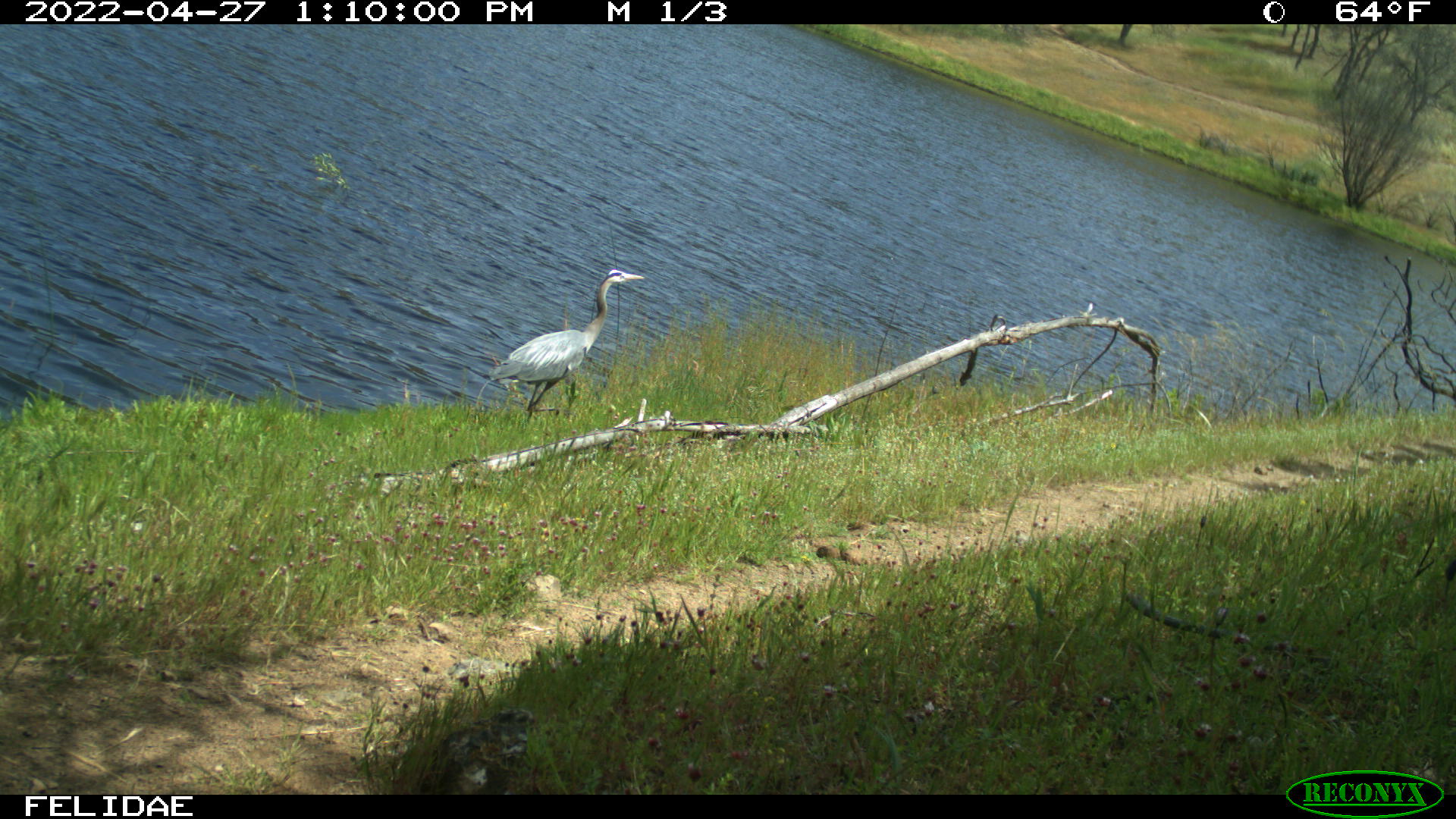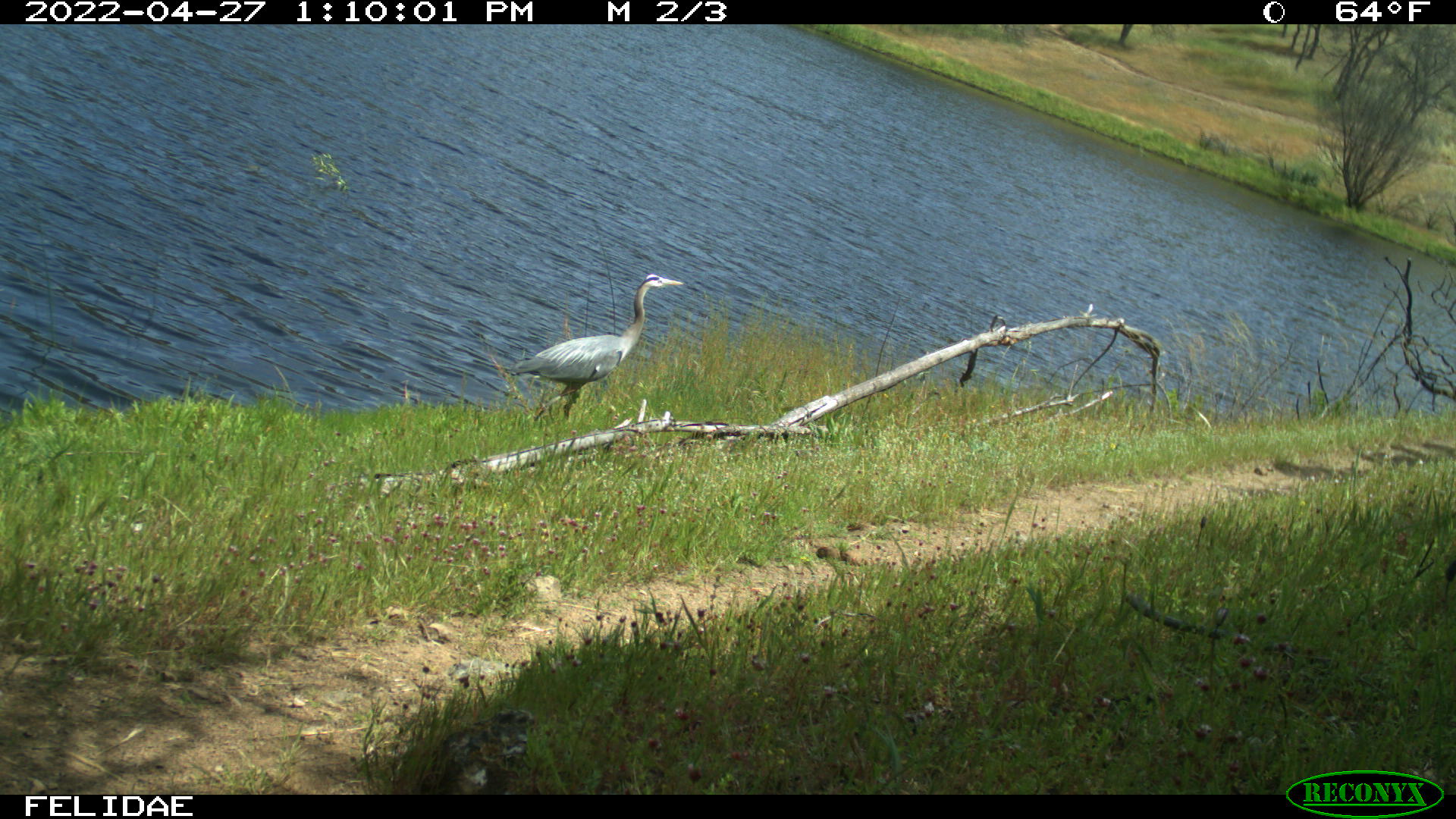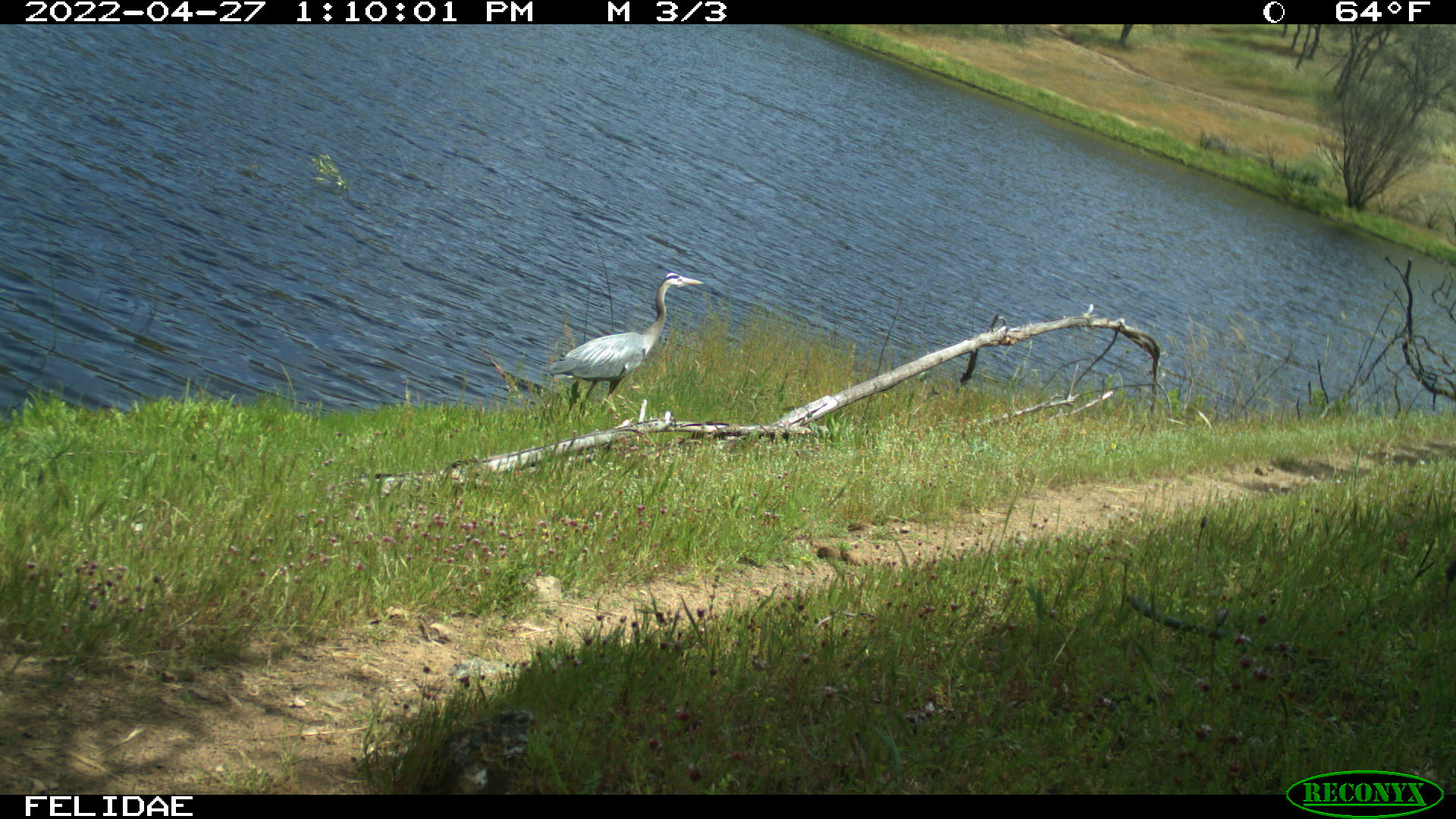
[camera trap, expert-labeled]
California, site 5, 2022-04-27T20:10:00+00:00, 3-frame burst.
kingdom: Animalia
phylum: Chordata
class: Aves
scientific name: Aves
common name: bird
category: unknown bird